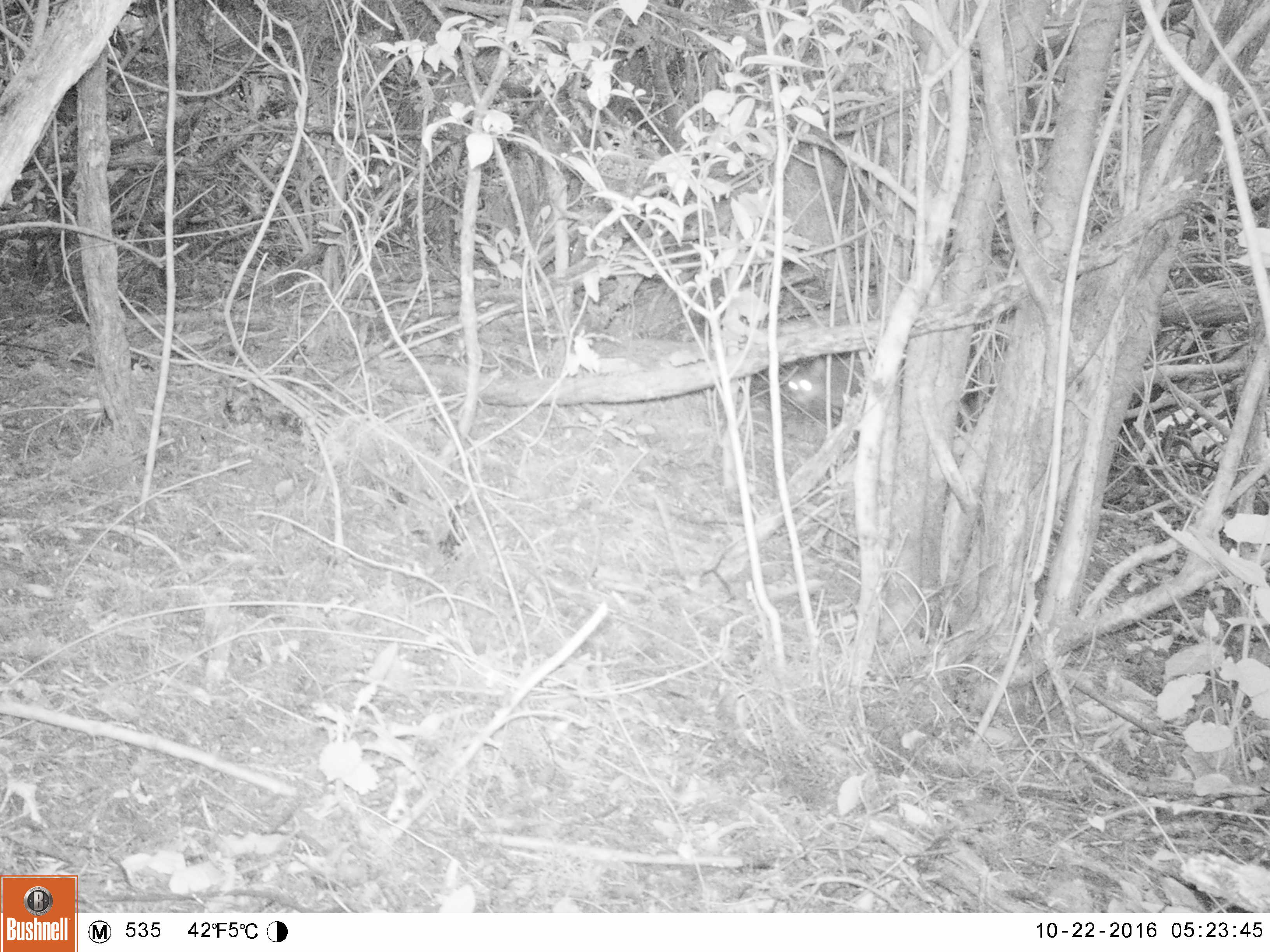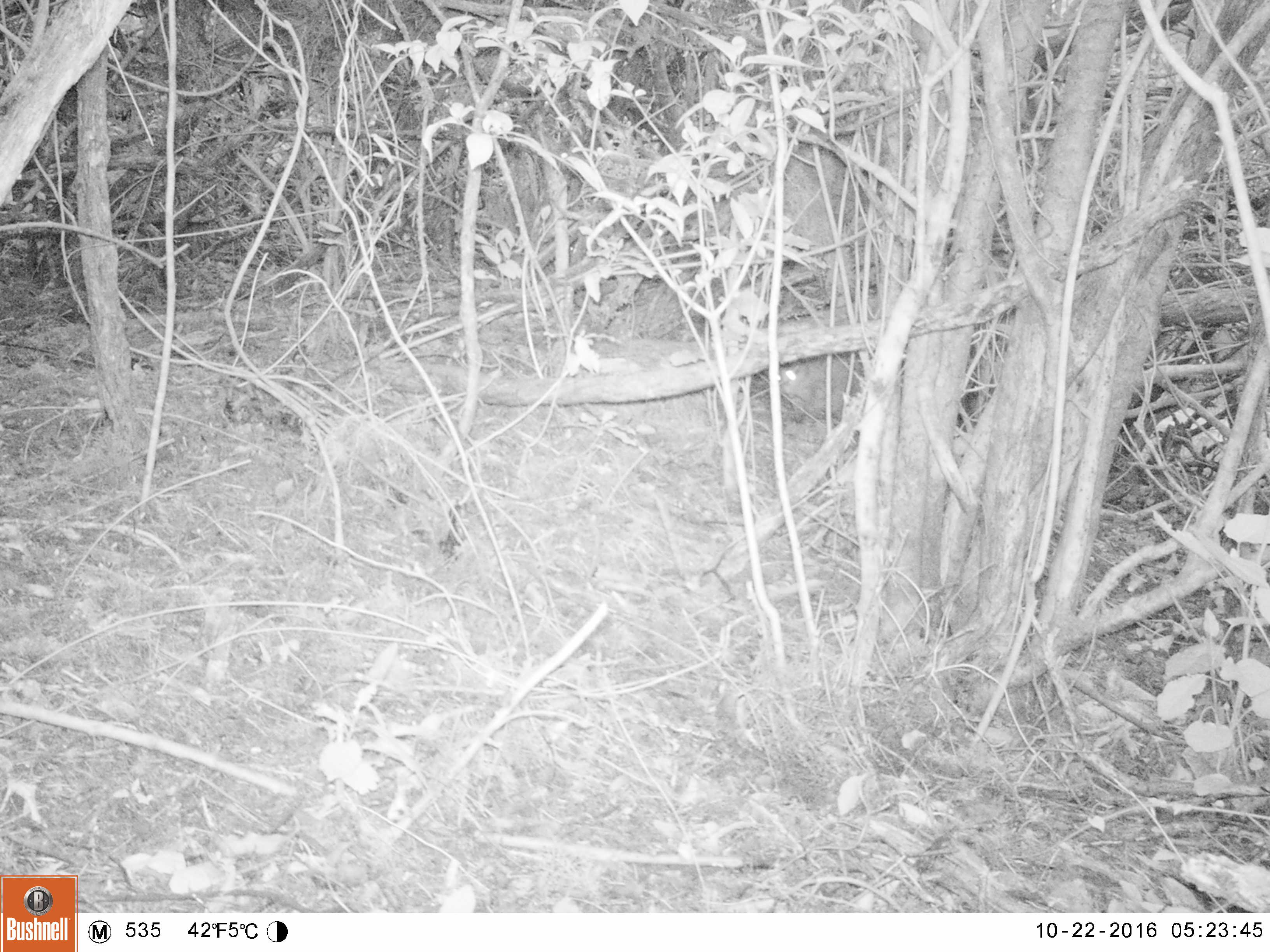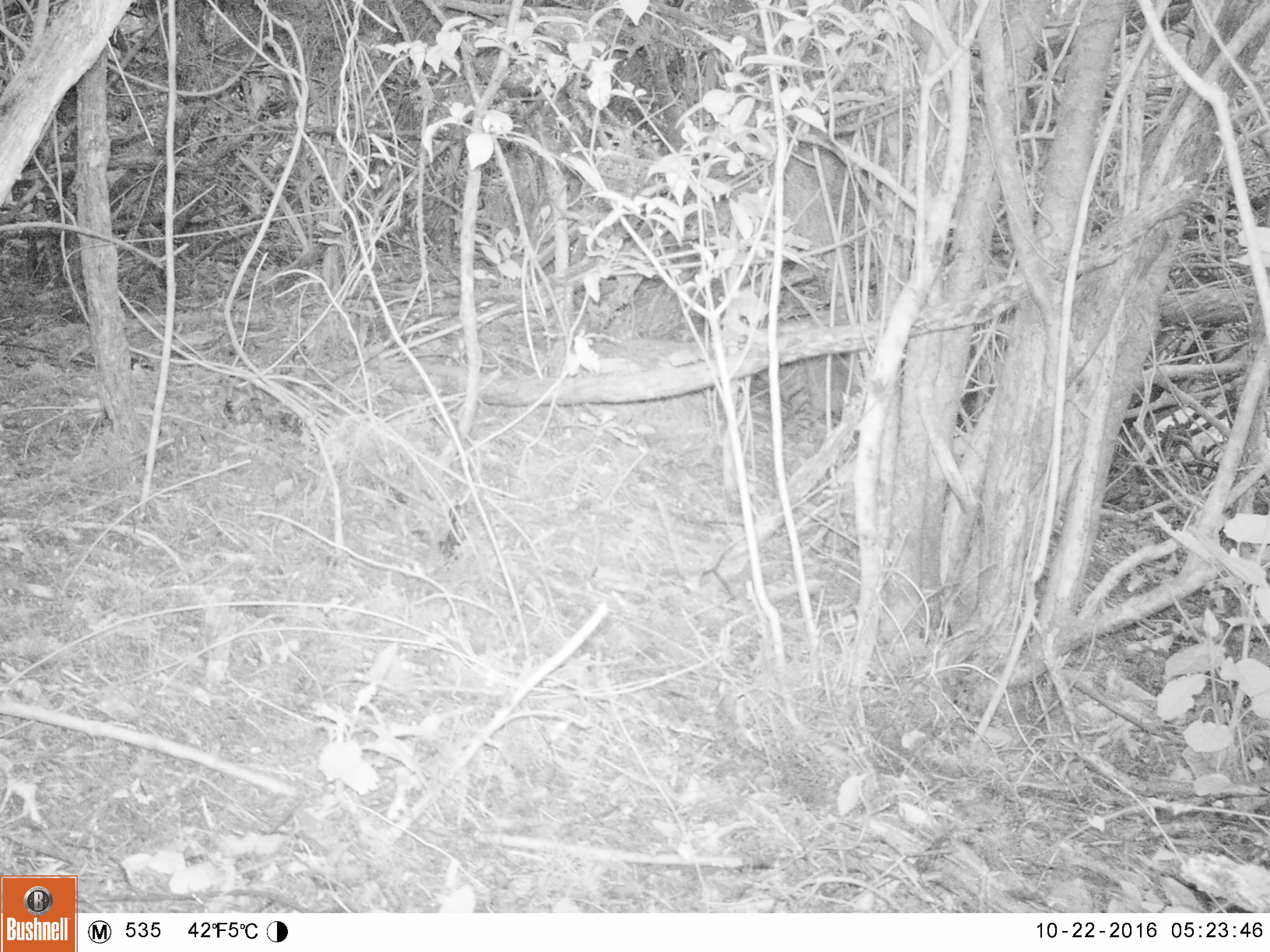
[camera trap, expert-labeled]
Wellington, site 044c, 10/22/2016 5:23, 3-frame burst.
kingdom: Animalia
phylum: Chordata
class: Mammalia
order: Carnivora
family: Felidae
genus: Felis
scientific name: Felis catus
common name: cat